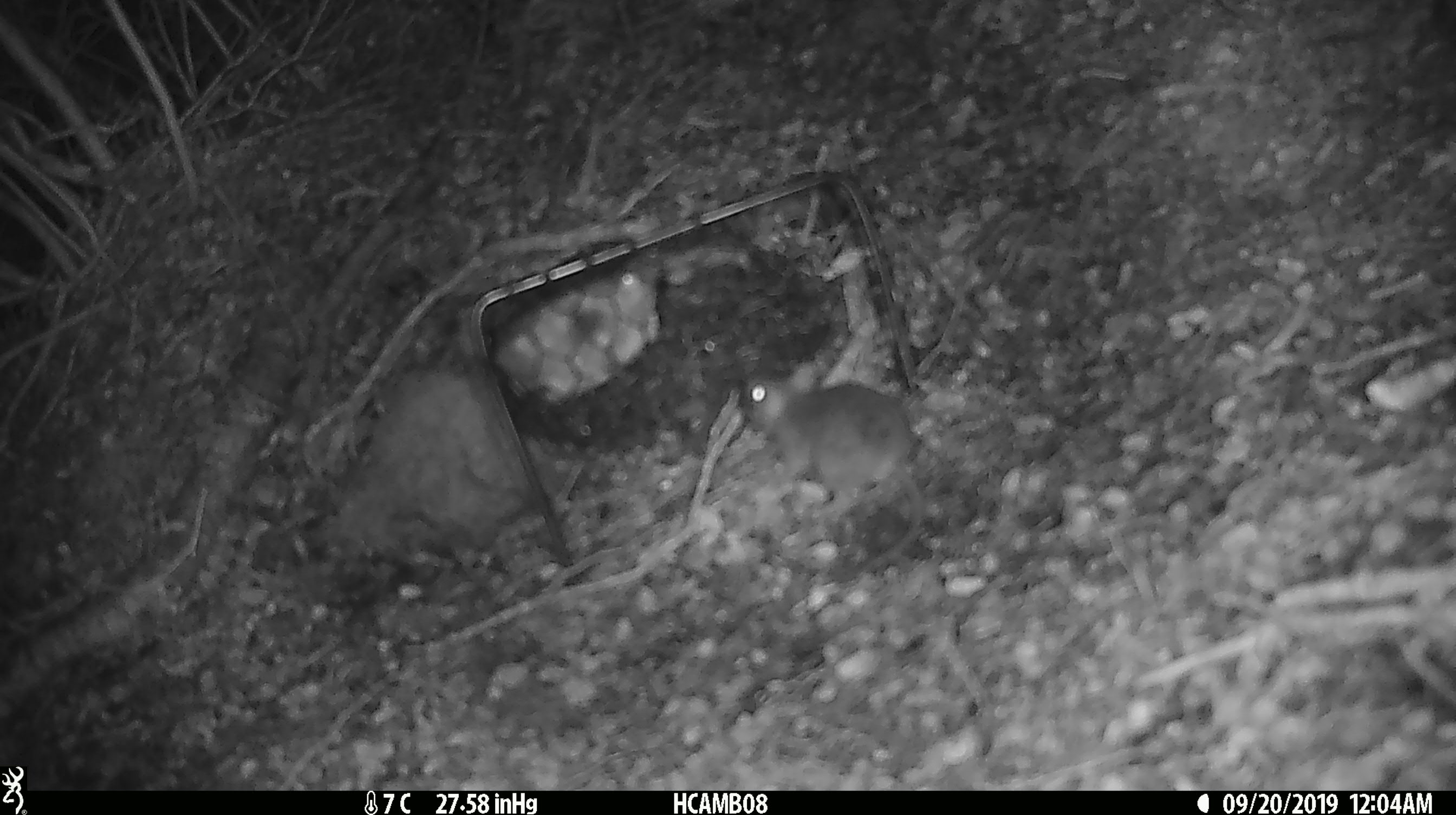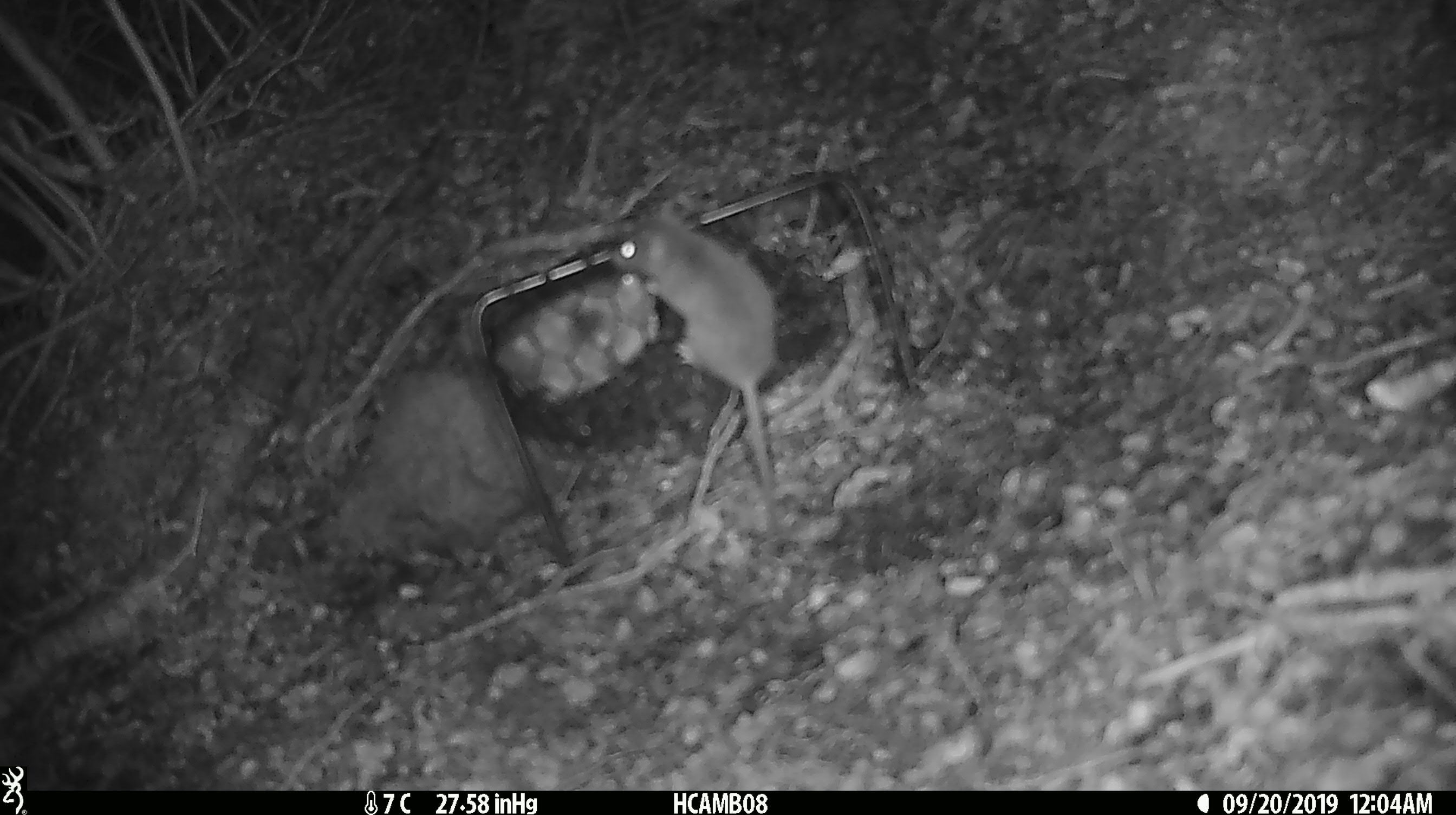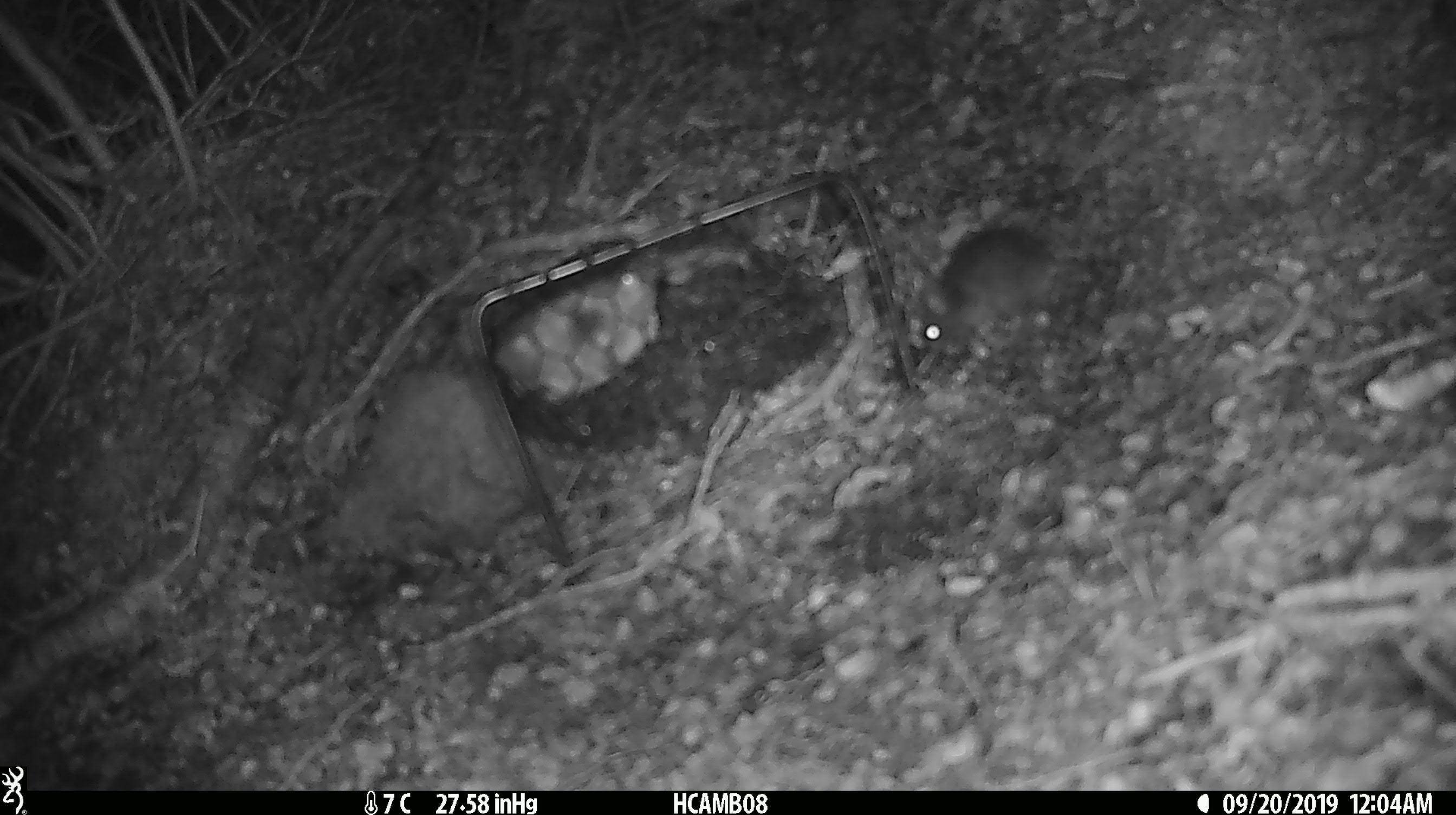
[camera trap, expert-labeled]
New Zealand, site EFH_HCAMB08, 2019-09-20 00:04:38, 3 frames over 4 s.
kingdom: Animalia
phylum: Chordata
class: Mammalia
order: Rodentia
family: Muridae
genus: Mus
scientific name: Mus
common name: mouse